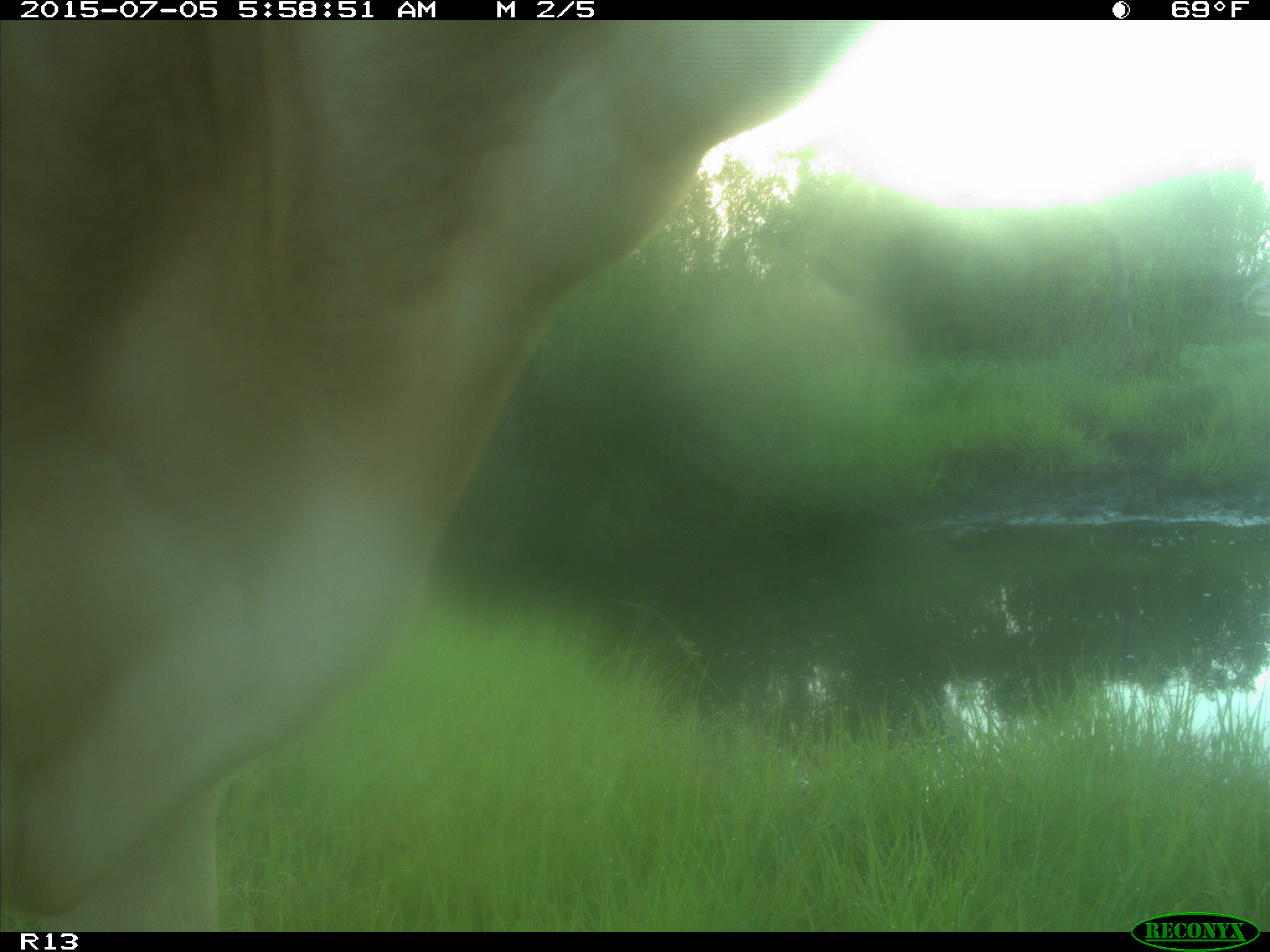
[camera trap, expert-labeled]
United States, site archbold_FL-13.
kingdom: Animalia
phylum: Chordata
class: Mammalia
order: Artiodactyla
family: Bovidae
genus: Bos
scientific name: Bos taurus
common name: domestic cow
Bos taurus (domestic cow).